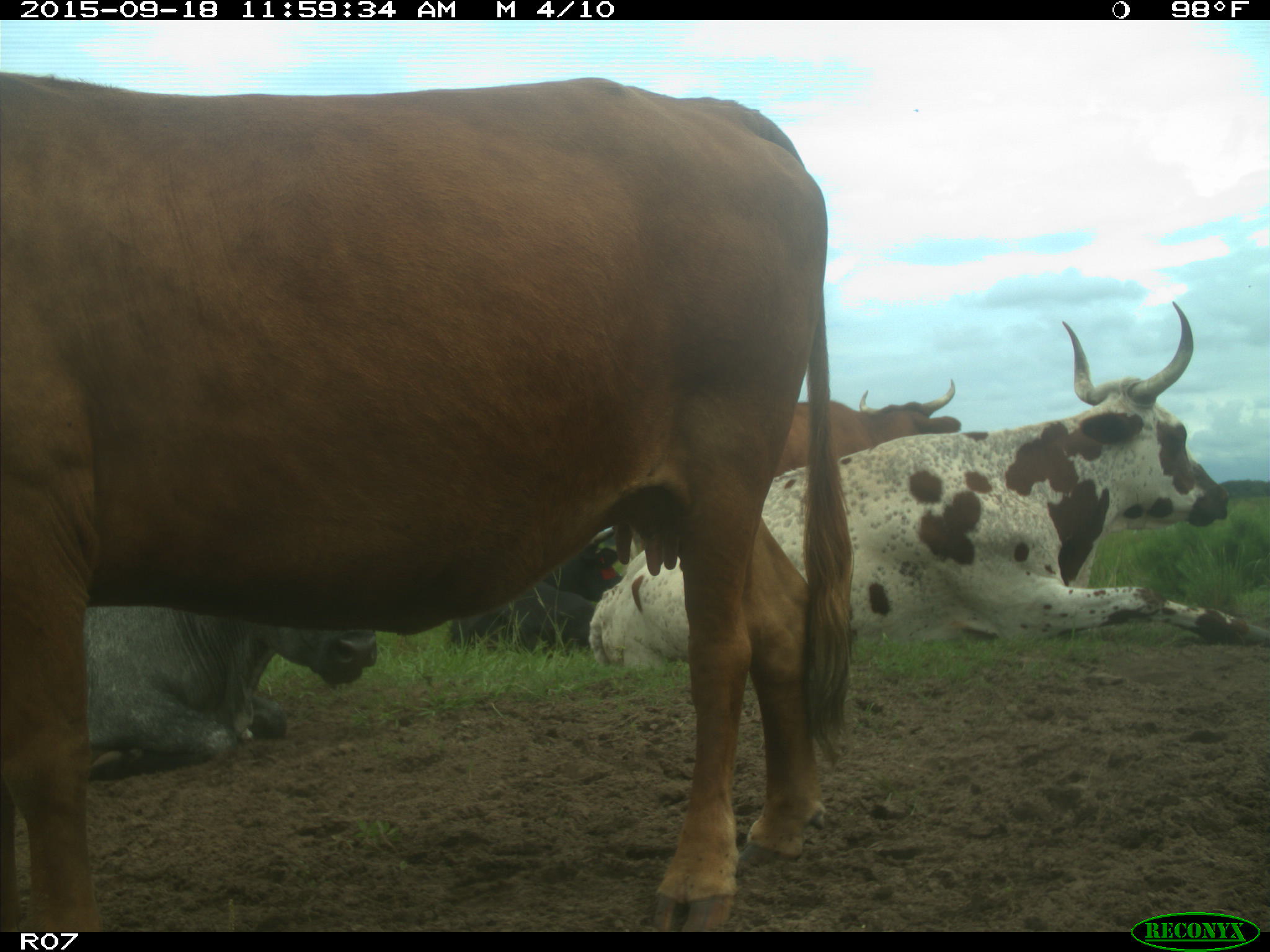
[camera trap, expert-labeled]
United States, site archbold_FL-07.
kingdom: Animalia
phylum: Chordata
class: Mammalia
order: Artiodactyla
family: Bovidae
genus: Bos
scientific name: Bos taurus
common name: domestic cow